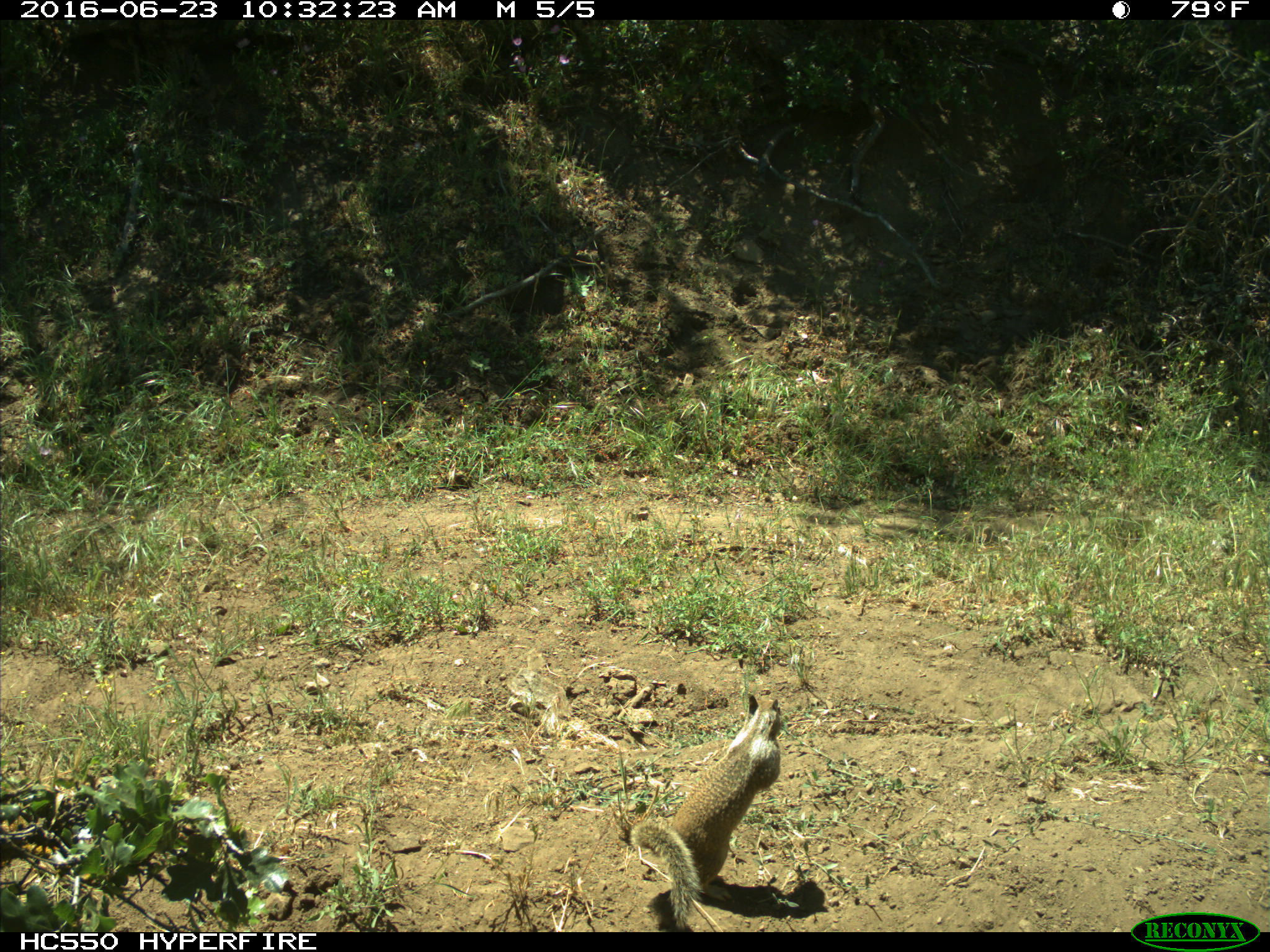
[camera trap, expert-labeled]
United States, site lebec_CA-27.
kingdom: Animalia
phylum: Chordata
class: Mammalia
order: Rodentia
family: Sciuridae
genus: Otospermophilus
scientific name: Otospermophilus beecheyi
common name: california ground squirrel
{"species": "Otospermophilus beecheyi (california ground squirrel)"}